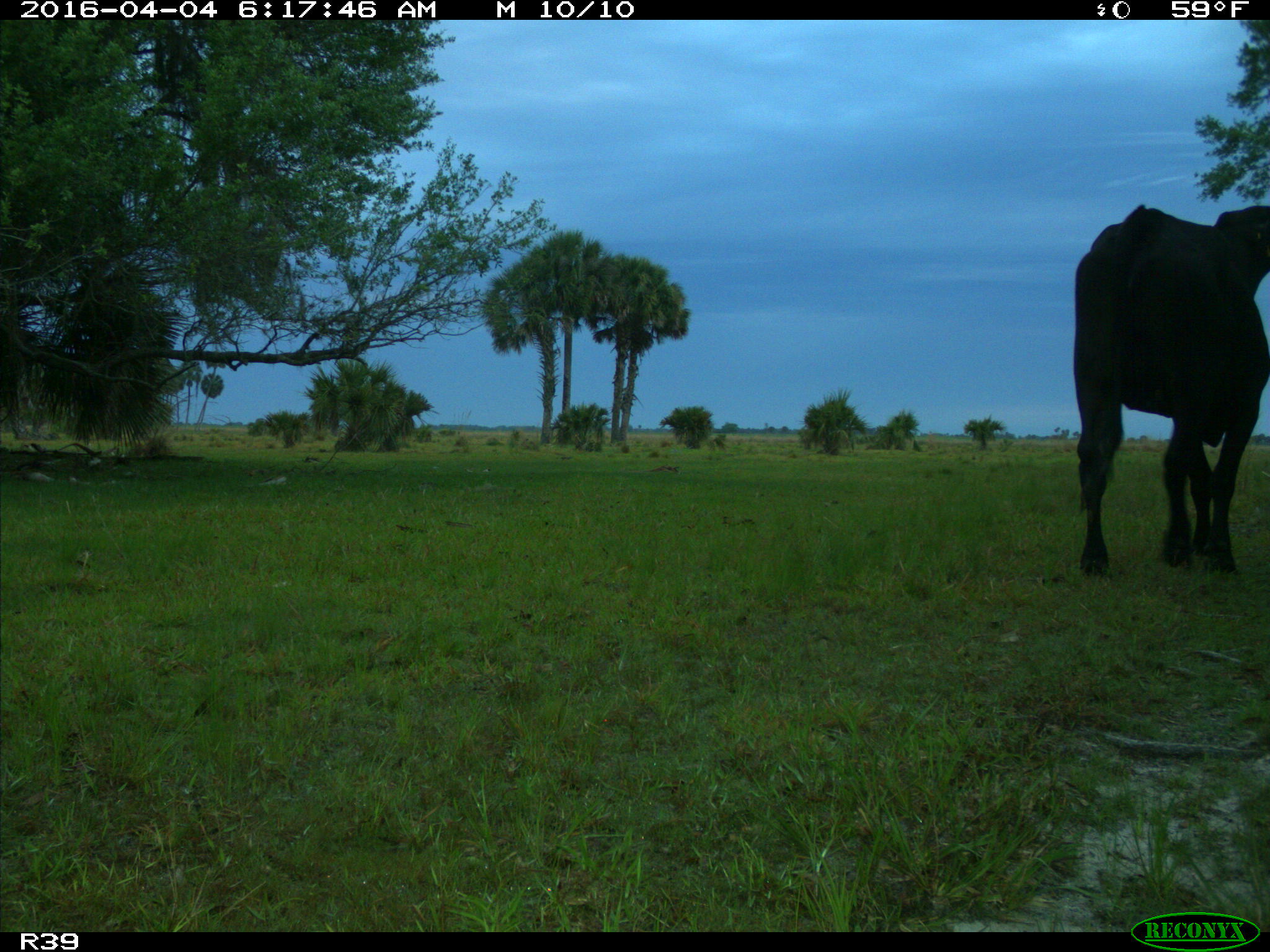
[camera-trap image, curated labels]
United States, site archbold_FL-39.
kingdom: Animalia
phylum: Chordata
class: Mammalia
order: Artiodactyla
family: Bovidae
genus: Bos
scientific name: Bos taurus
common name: domestic cow